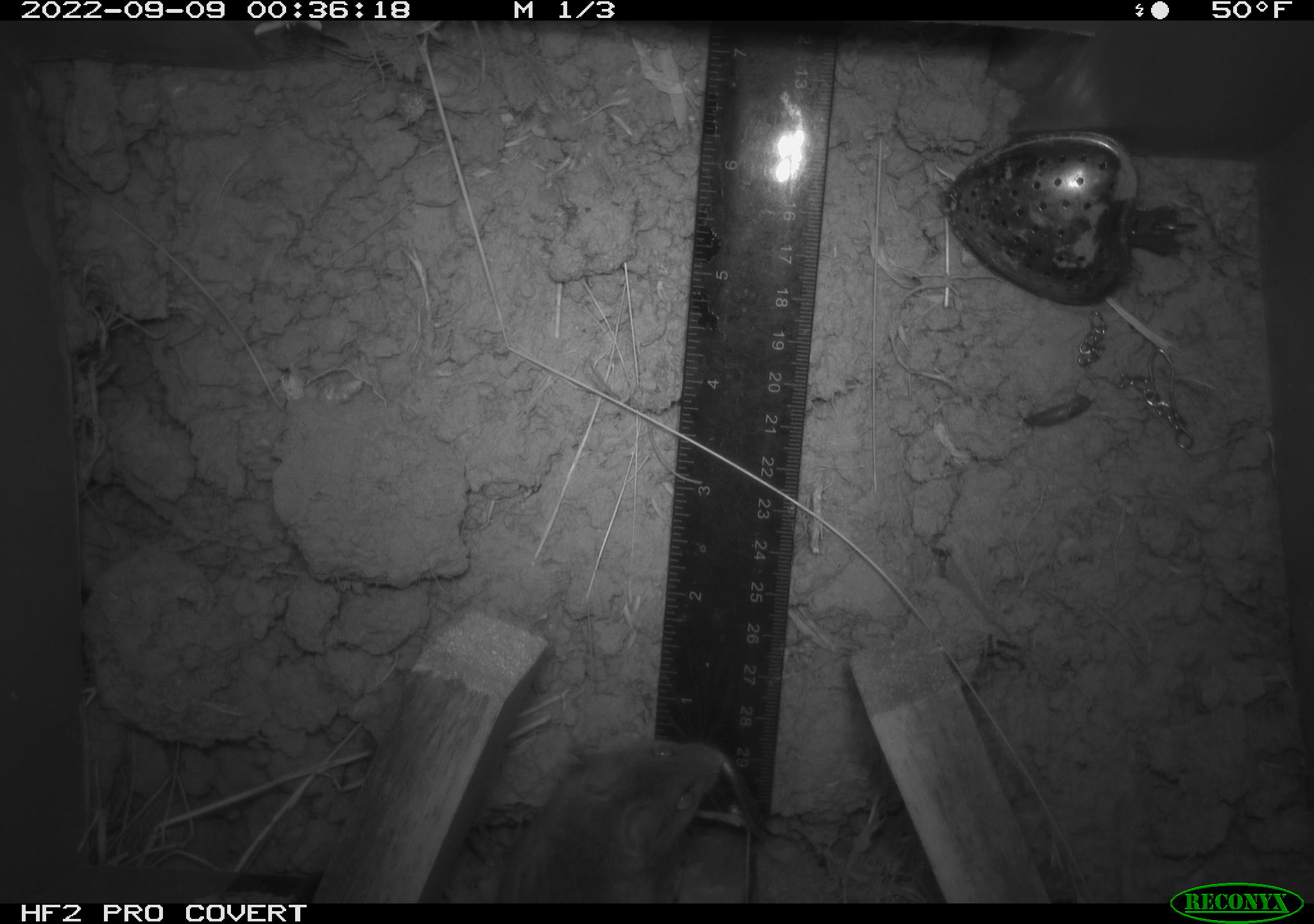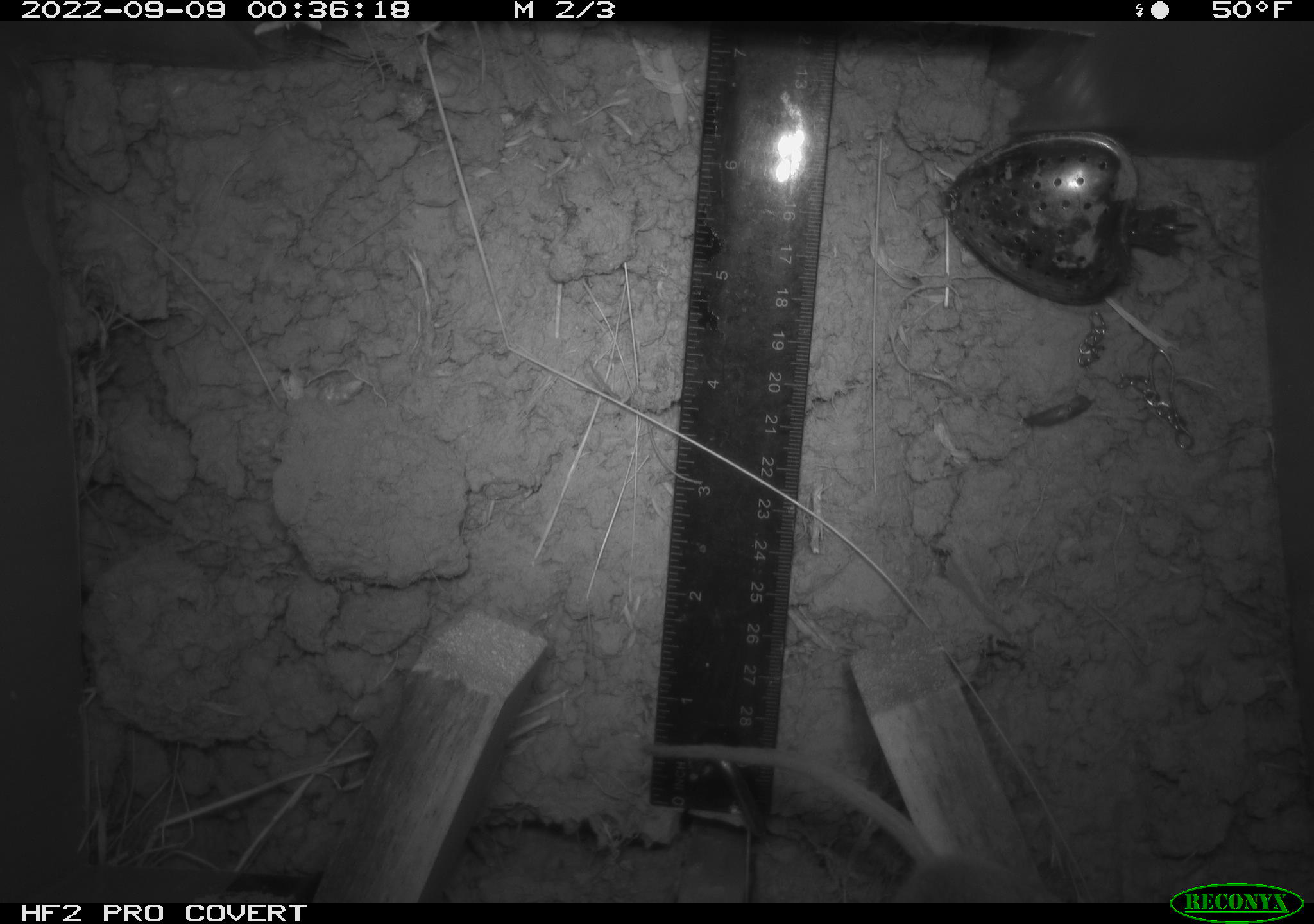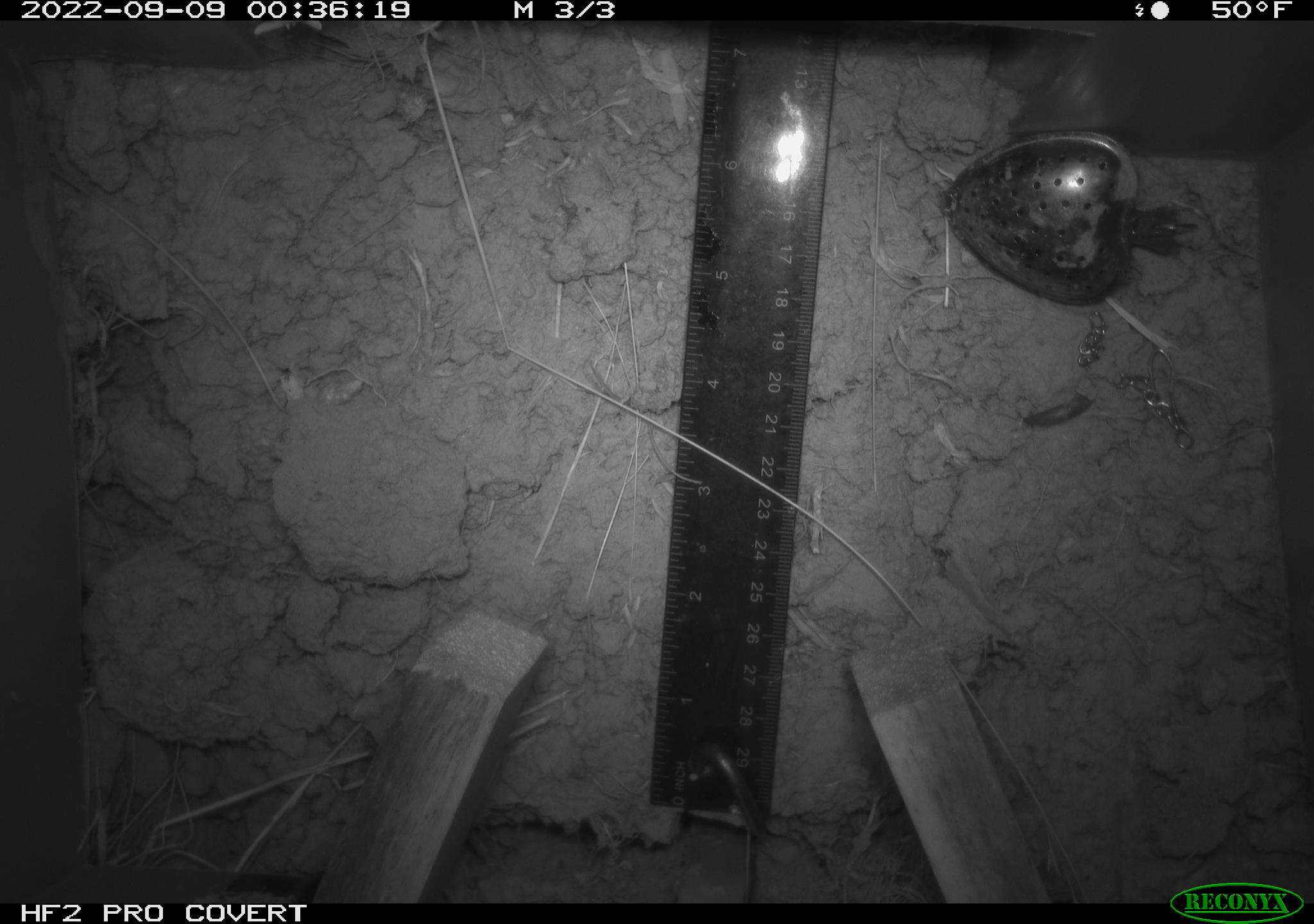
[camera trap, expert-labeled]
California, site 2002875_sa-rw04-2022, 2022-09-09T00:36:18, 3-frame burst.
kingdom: Animalia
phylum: Chordata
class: Mammalia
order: Rodentia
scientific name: Rodentia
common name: mouse species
Mouse species (Rodentia).